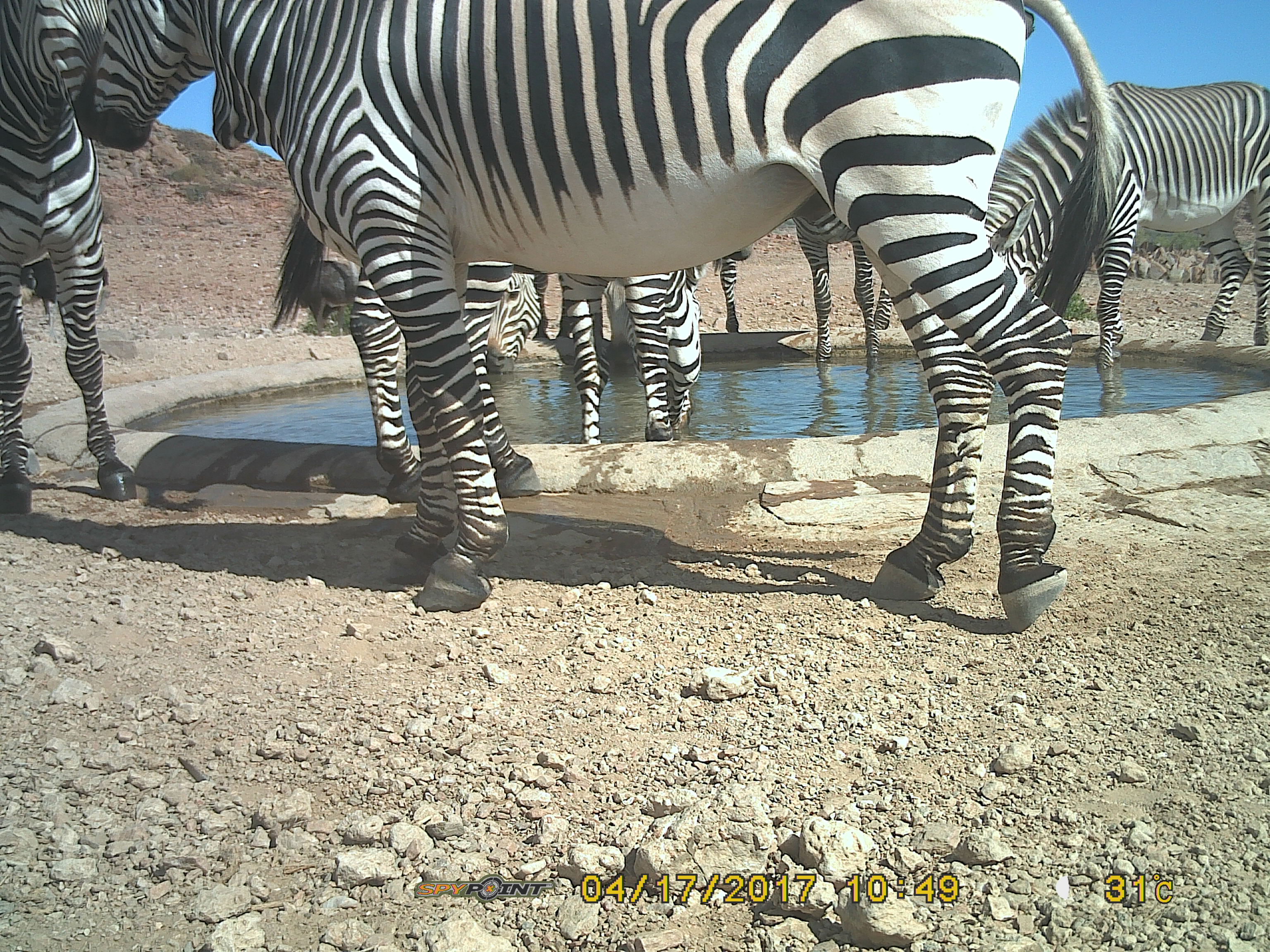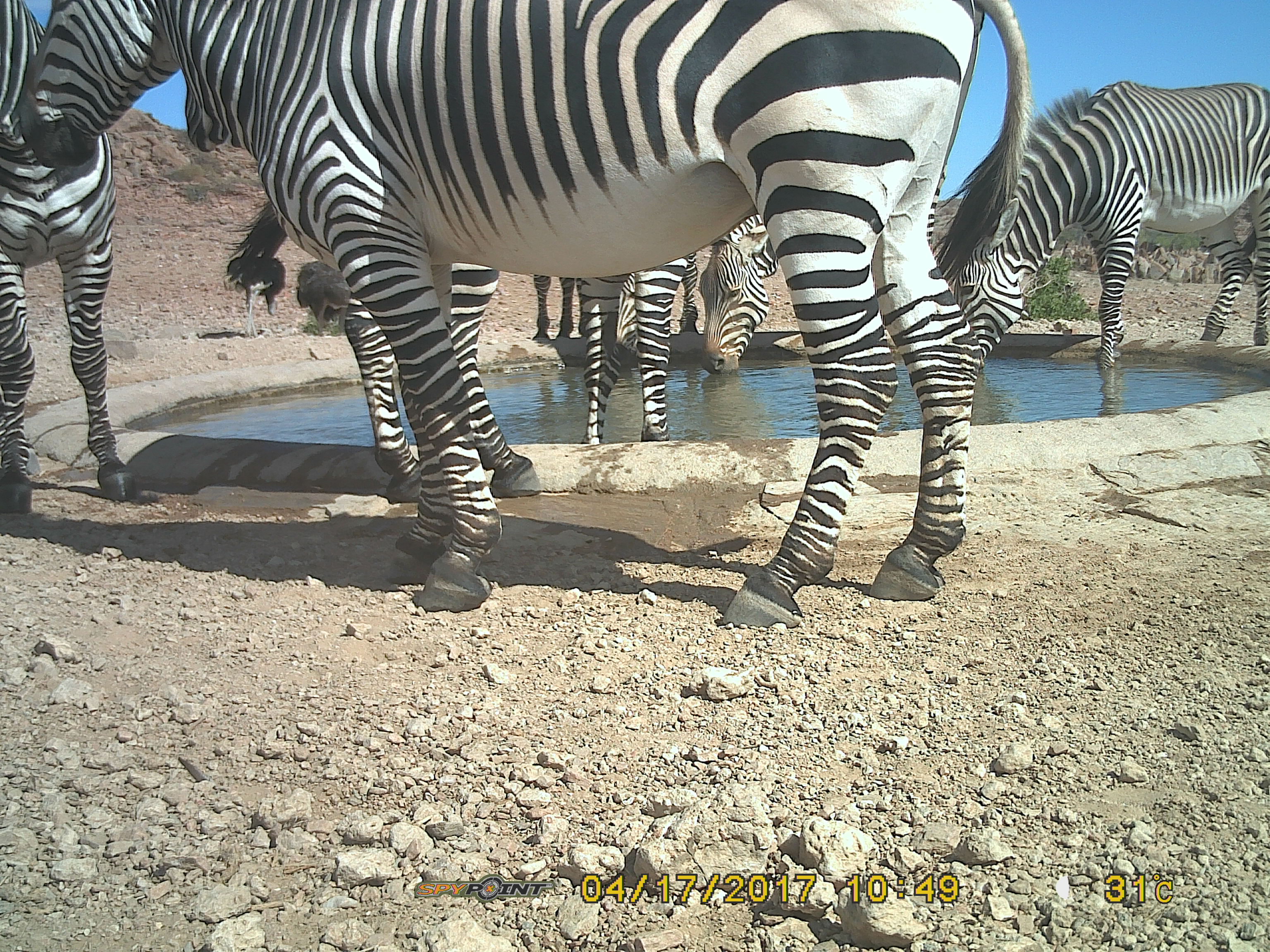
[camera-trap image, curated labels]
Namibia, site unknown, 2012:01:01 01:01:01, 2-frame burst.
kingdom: Animalia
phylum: Chordata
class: Mammalia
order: Perissodactyla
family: Equidae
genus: Equus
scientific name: Equus zebra hartmannae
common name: hartmann's mountain zebra